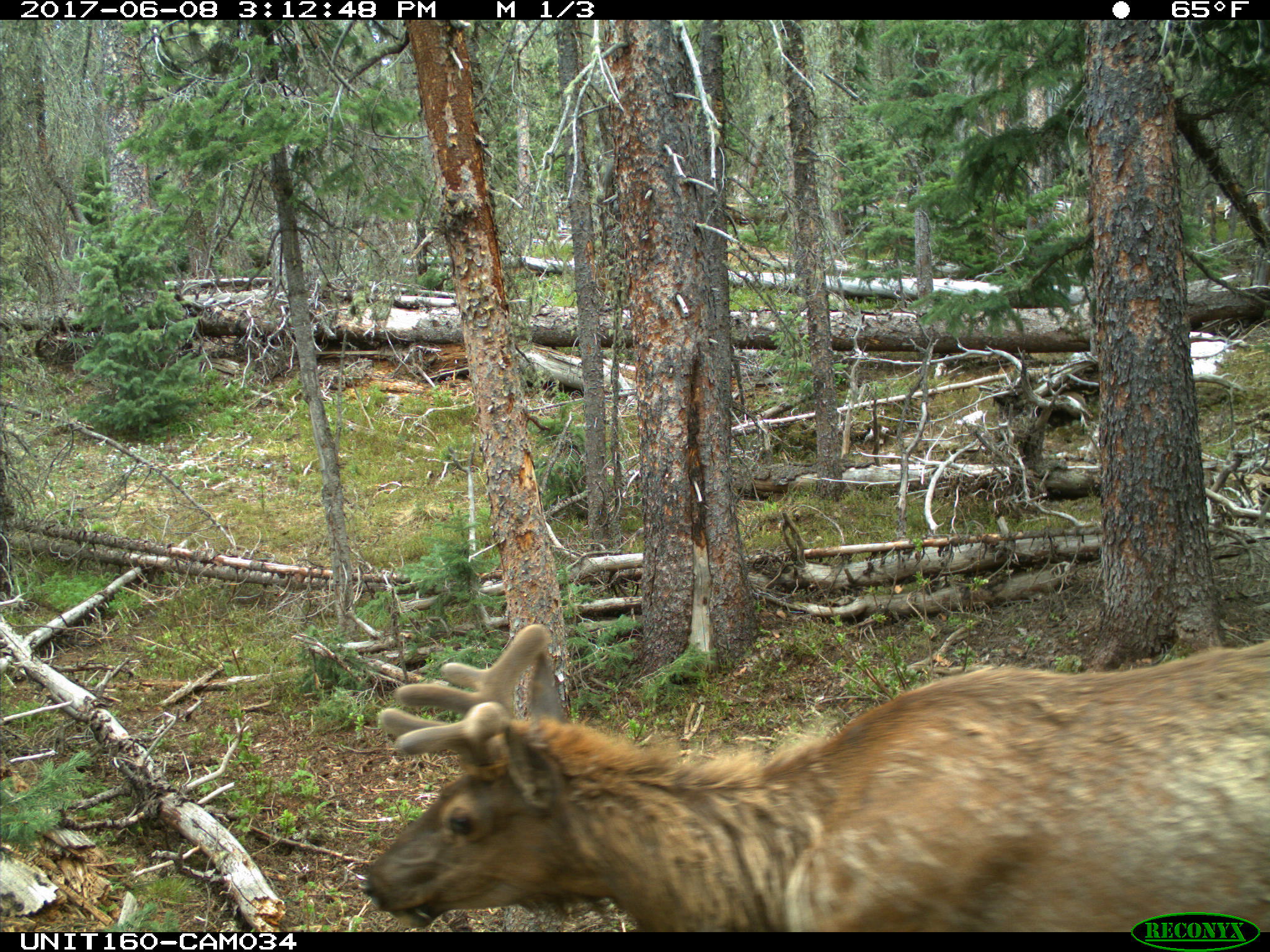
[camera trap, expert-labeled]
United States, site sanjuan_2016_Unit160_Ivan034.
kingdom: Animalia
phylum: Chordata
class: Mammalia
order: Artiodactyla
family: Cervidae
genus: Cervus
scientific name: Cervus elaphus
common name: red deer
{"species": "Cervus elaphus (red deer)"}